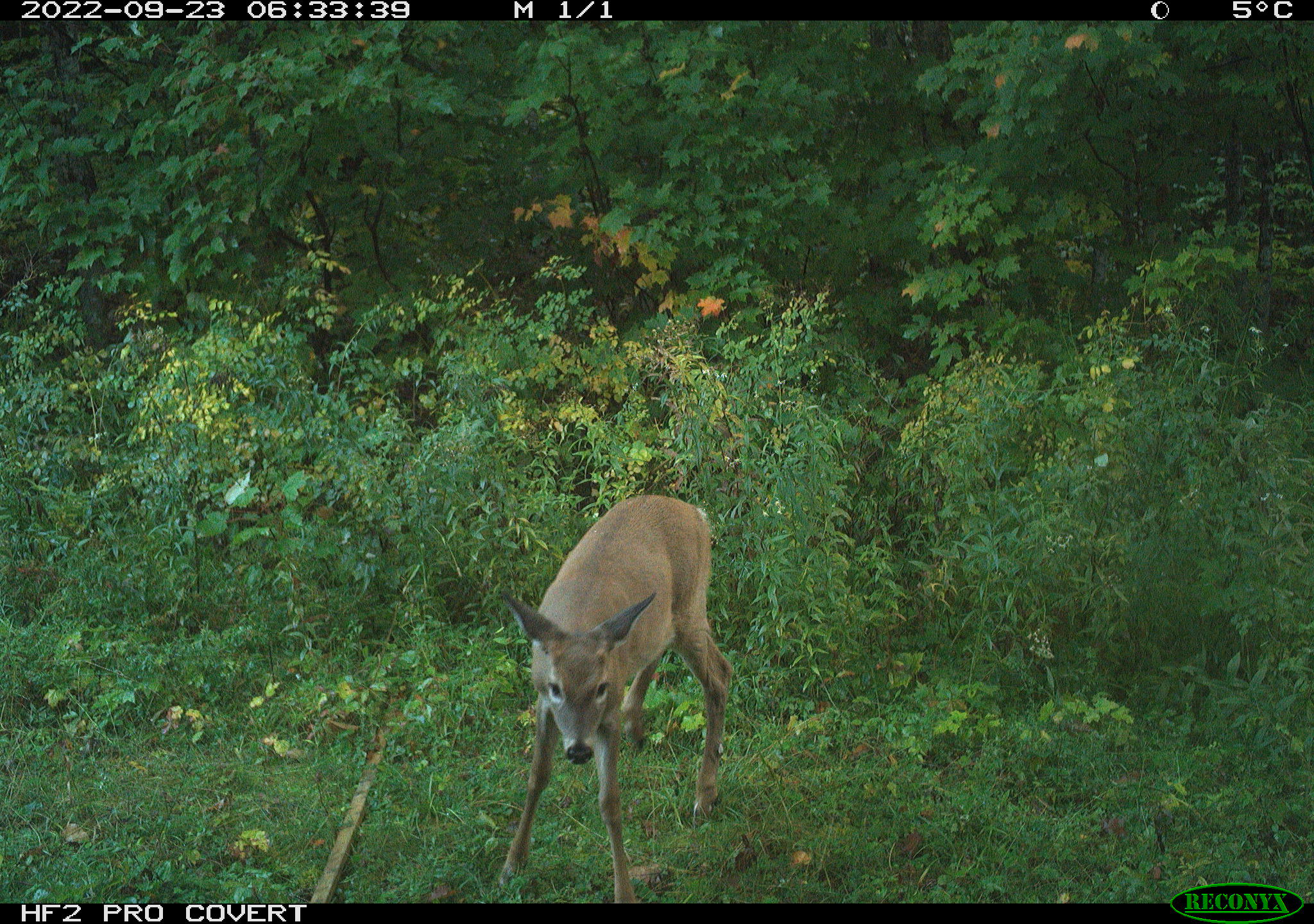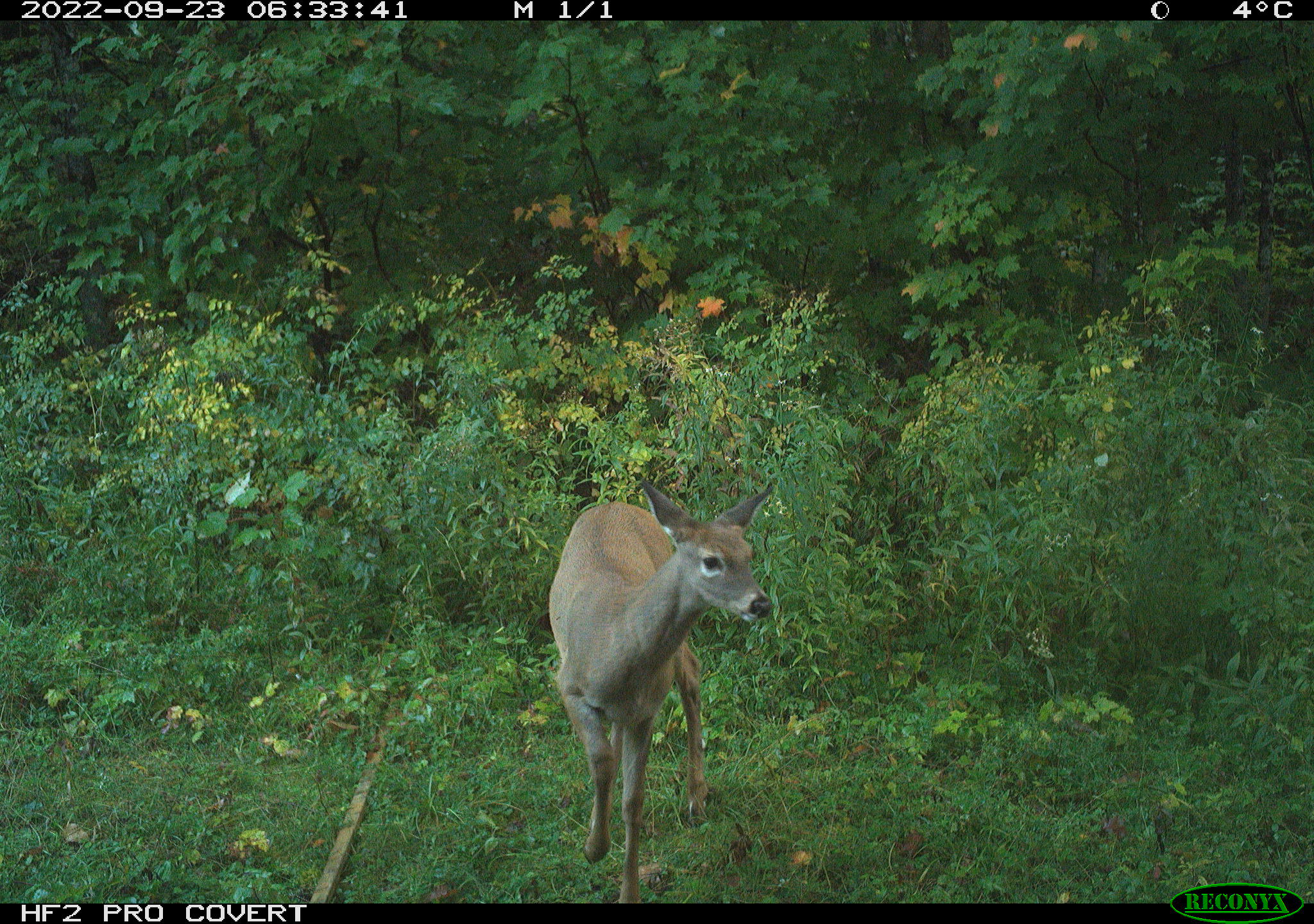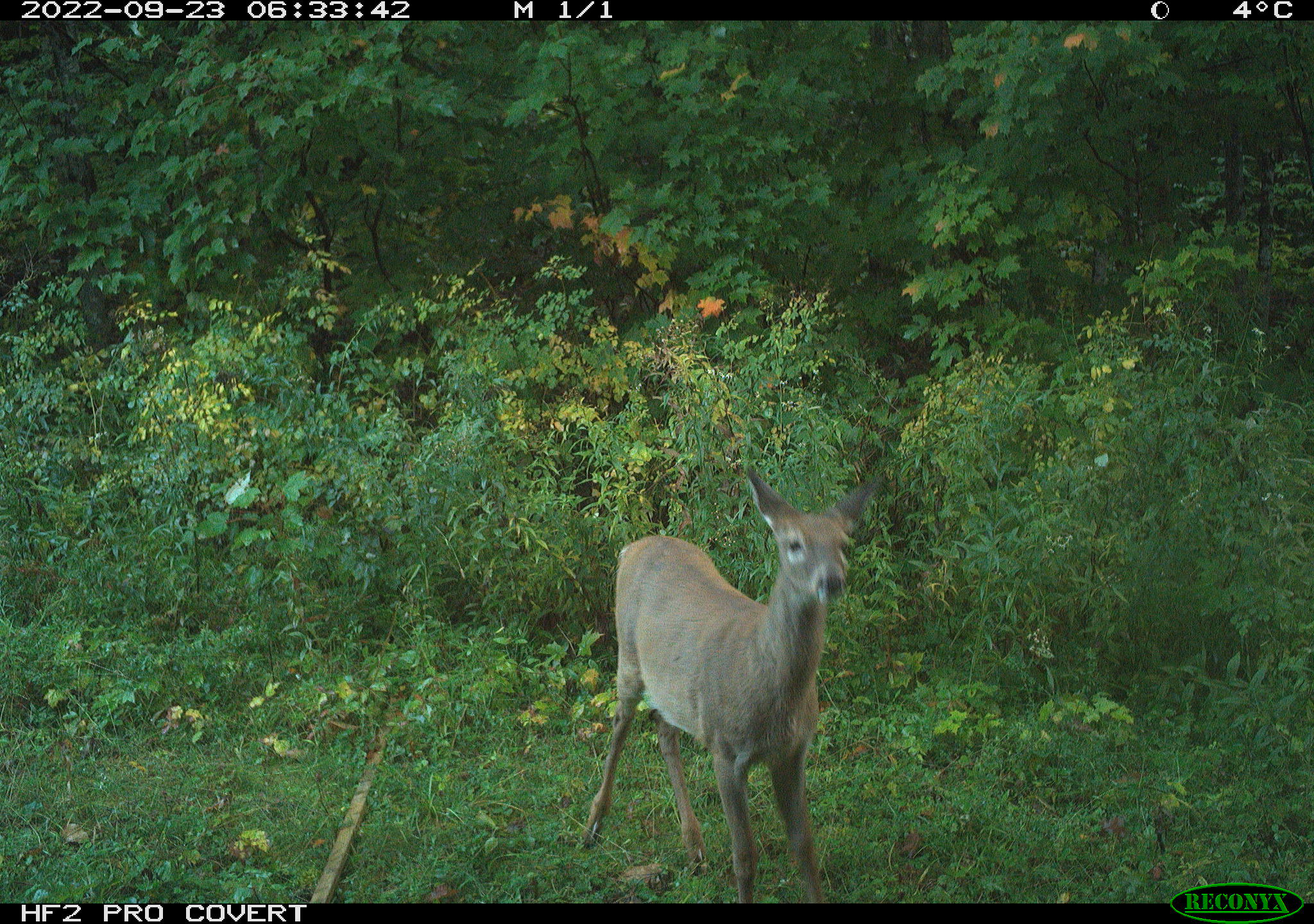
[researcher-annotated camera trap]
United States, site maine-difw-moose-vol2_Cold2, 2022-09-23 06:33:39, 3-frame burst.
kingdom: Animalia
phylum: Chordata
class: Mammalia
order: Artiodactyla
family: Cervidae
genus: Odocoileus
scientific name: Odocoileus virginianus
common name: white-tailed deer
White-tailed deer (Odocoileus virginianus).